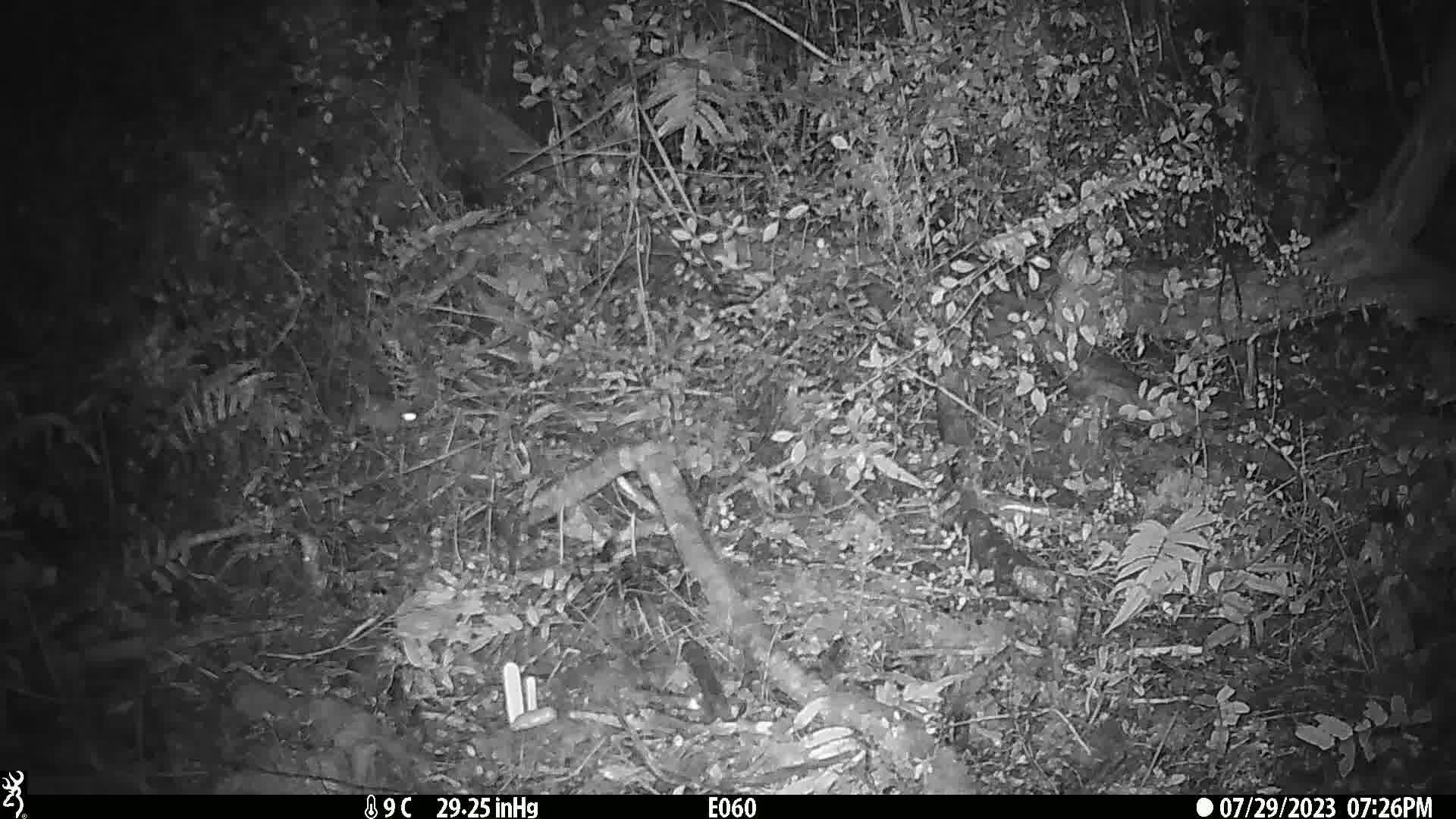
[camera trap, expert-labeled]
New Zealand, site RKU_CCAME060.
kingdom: Animalia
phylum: Chordata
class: Mammalia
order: Rodentia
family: Muridae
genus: Rattus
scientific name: Rattus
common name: rat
Rat (Rattus).